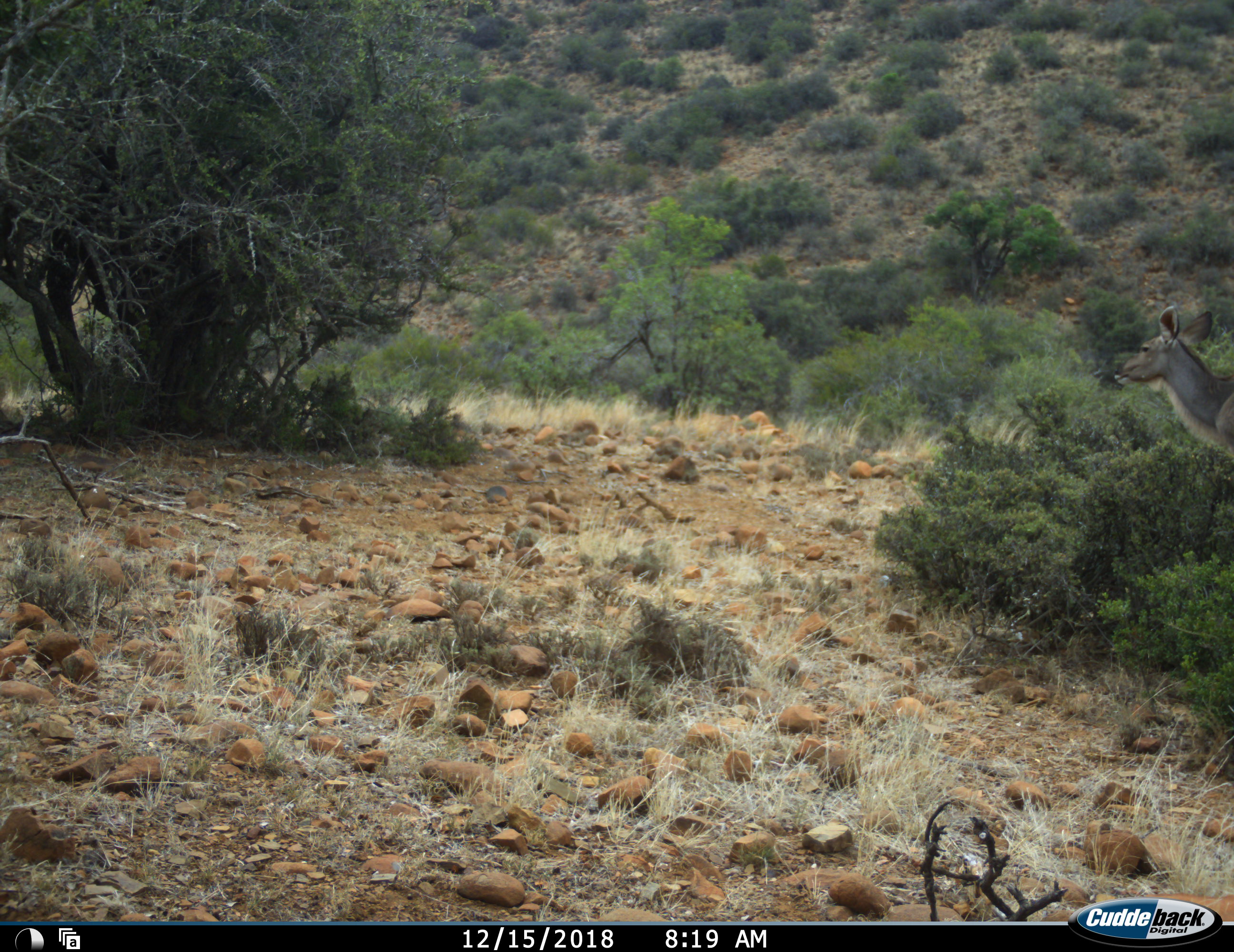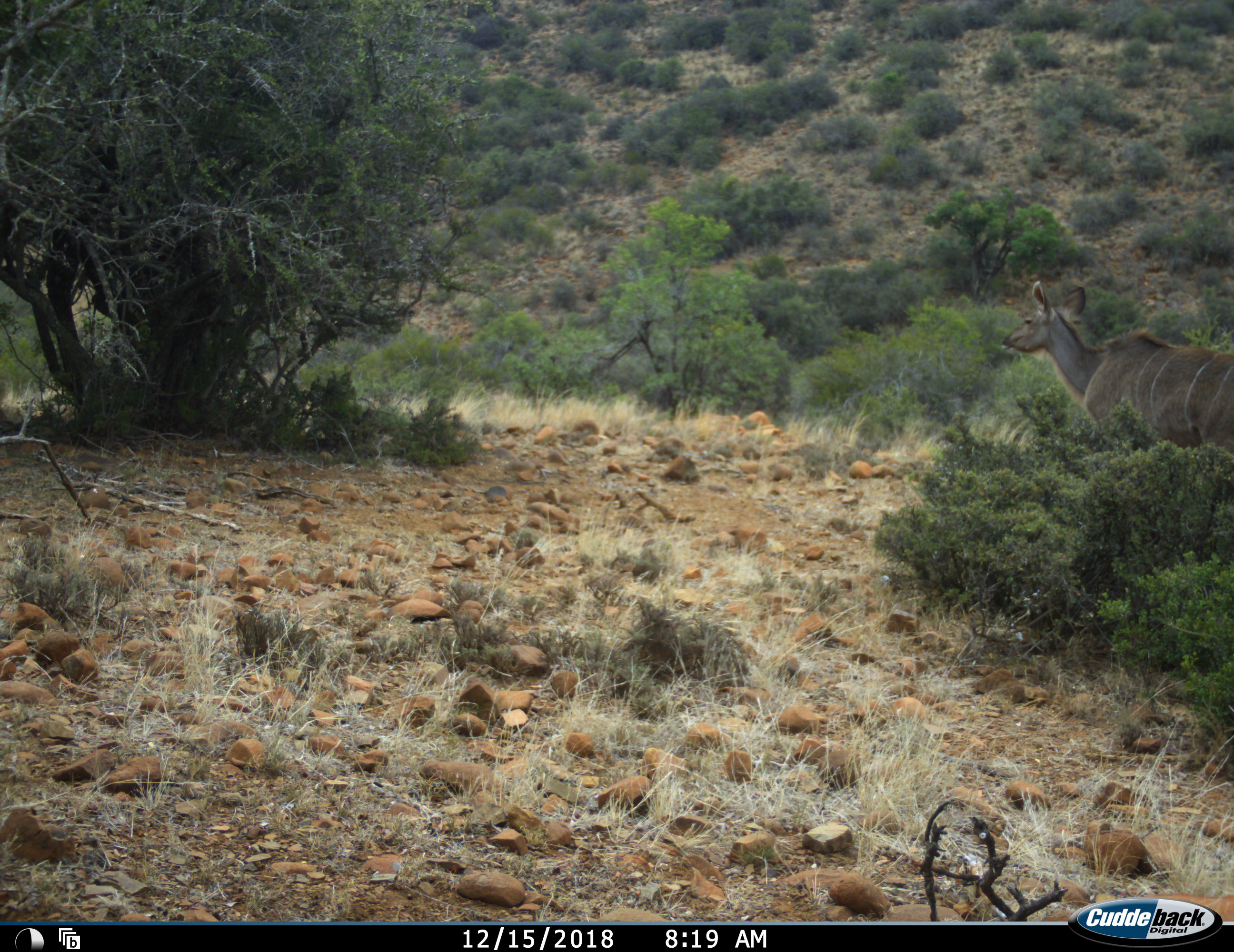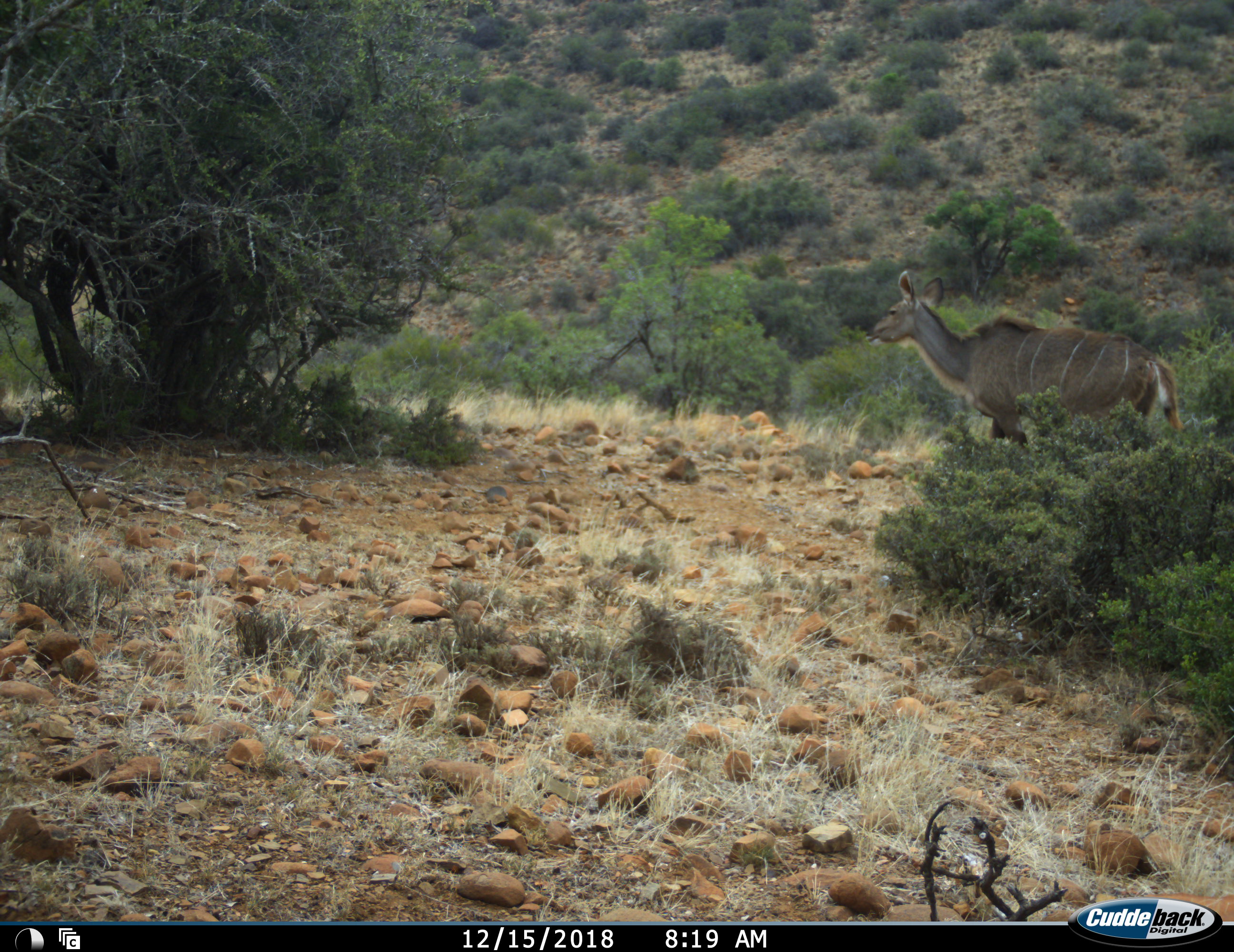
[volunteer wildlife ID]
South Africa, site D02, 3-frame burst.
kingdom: Animalia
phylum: Chordata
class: Mammalia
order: Artiodactyla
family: Bovidae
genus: Tragelaphus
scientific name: Tragelaphus strepsiceros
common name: greater kudu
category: kudu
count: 1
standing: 0%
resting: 0%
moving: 100%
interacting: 0%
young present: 0%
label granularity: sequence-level